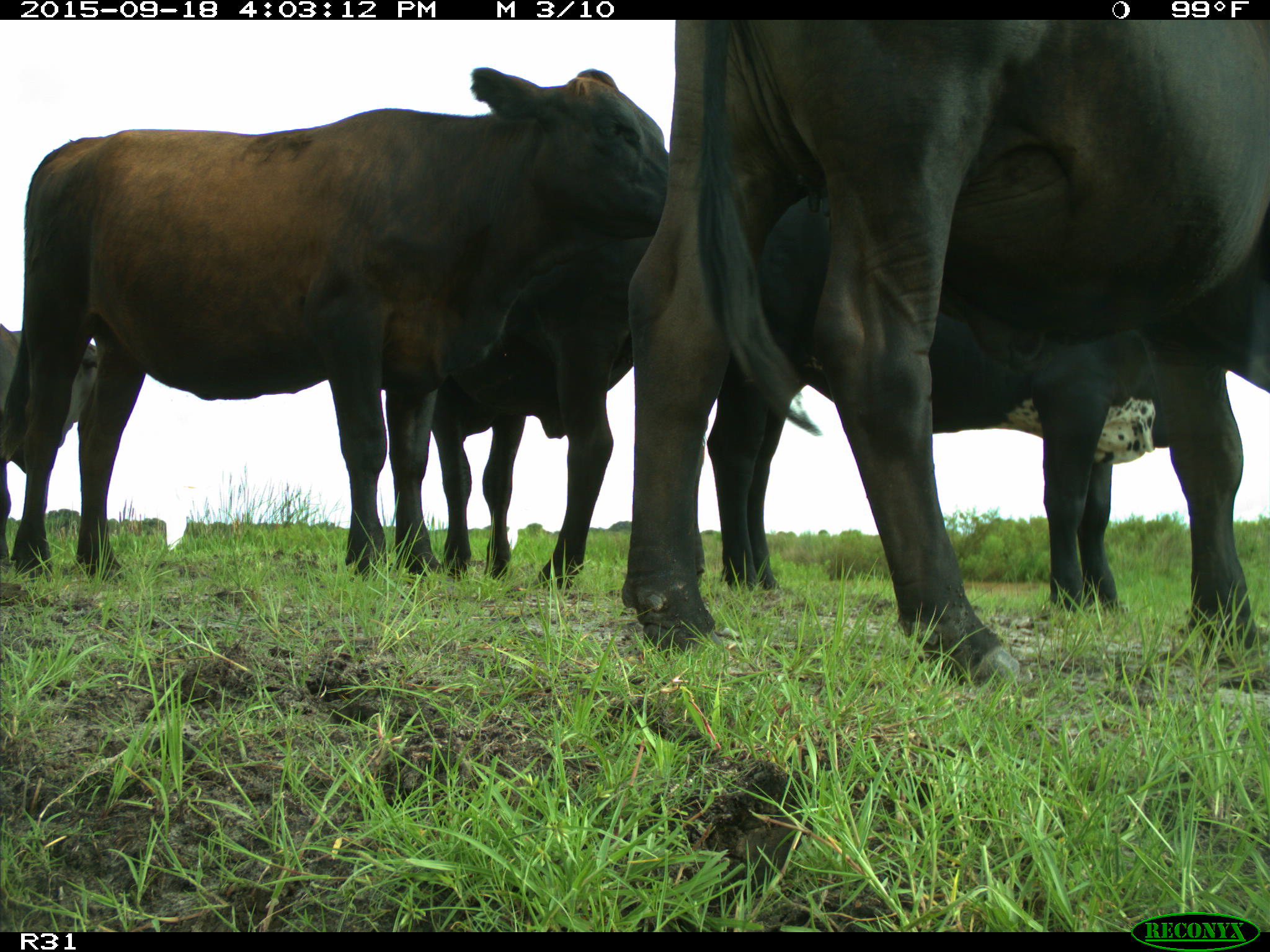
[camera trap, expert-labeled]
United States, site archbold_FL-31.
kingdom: Animalia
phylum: Chordata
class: Mammalia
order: Artiodactyla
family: Bovidae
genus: Bos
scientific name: Bos taurus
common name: domestic cow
Bos taurus (domestic cow).